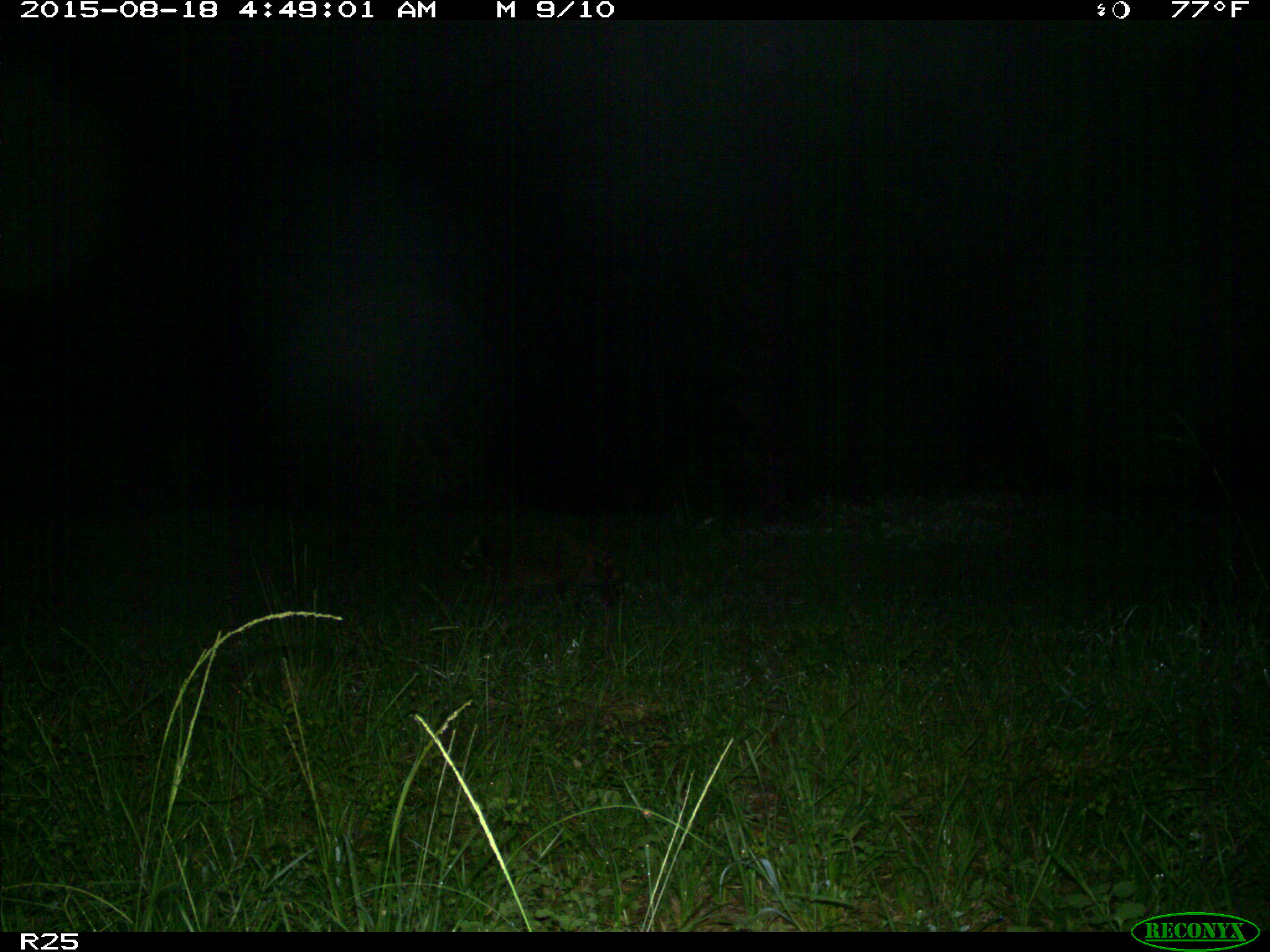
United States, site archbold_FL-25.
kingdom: Animalia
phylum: Chordata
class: Mammalia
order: Carnivora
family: Procyonidae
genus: Procyon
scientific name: Procyon lotor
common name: common raccoon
Procyon lotor (common raccoon).